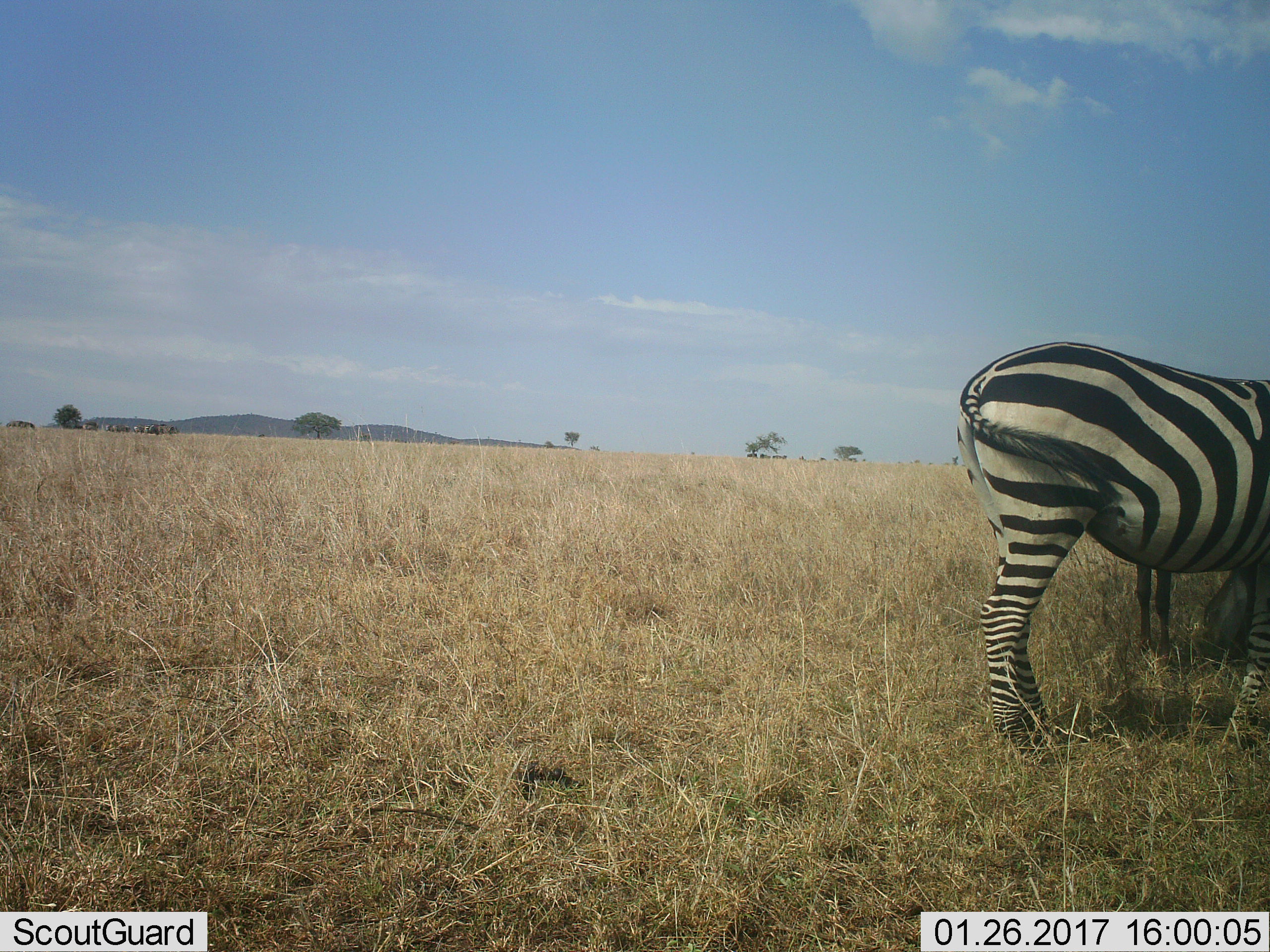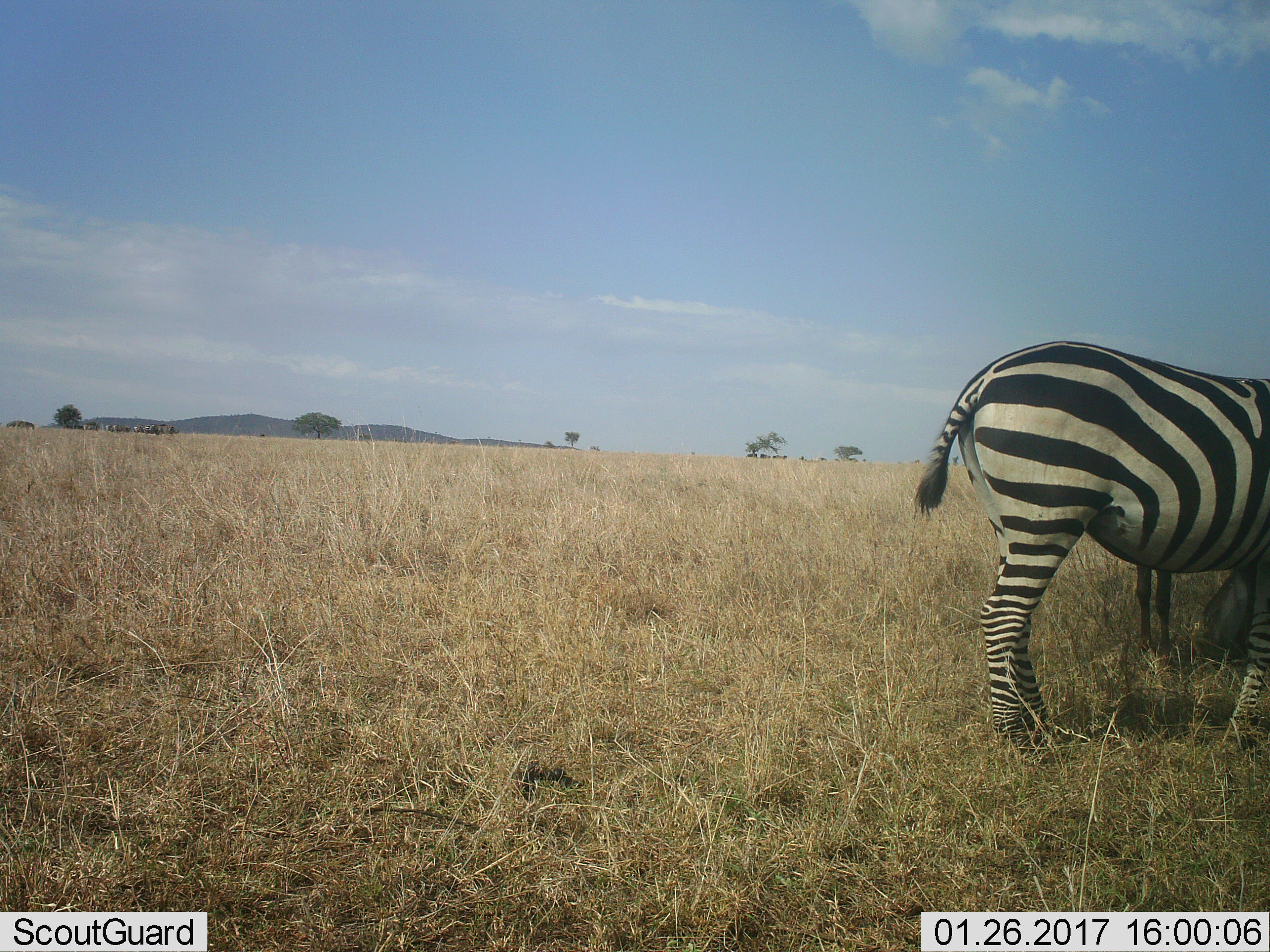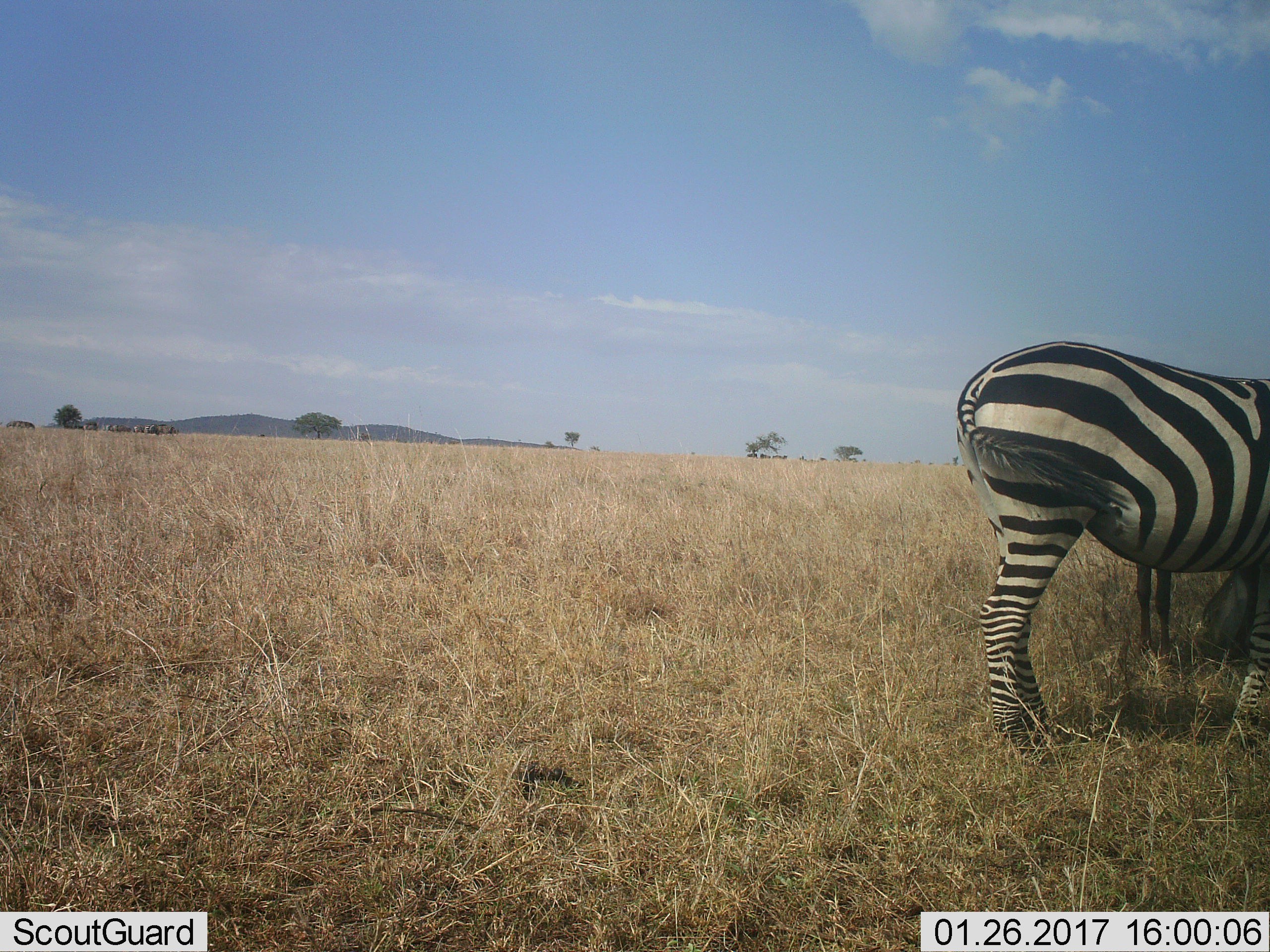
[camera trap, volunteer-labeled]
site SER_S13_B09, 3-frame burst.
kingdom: Animalia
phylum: Chordata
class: Mammalia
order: Perissodactyla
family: Equidae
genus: Equus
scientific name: Equus quagga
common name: plains zebra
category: zebraplains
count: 2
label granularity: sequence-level